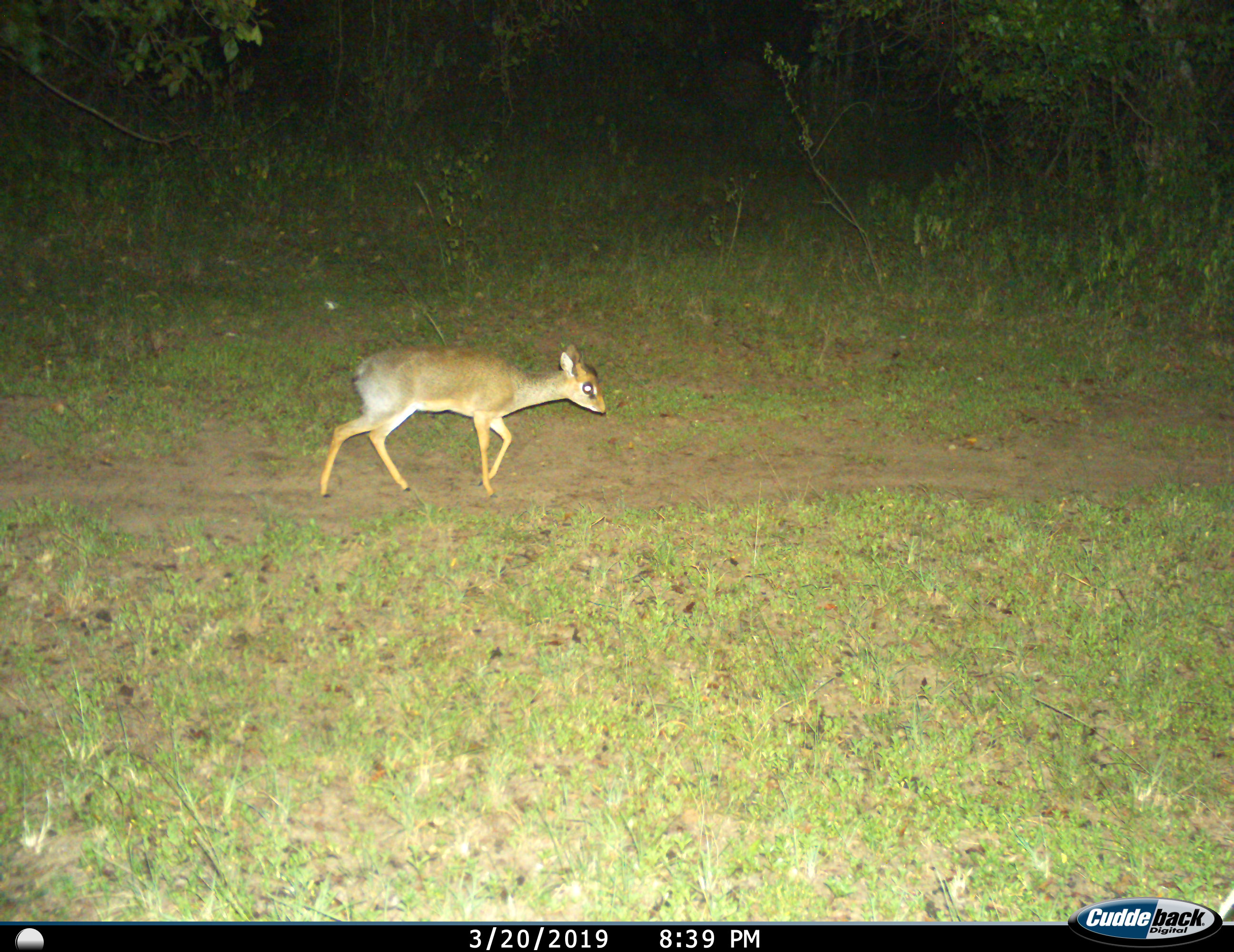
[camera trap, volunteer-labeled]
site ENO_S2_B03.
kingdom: Animalia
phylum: Chordata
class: Mammalia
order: Artiodactyla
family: Bovidae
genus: Madoqua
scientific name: Madoqua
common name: dik-dik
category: dikdik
Dikdik (dik-dik) (Madoqua), count 1. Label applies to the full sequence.